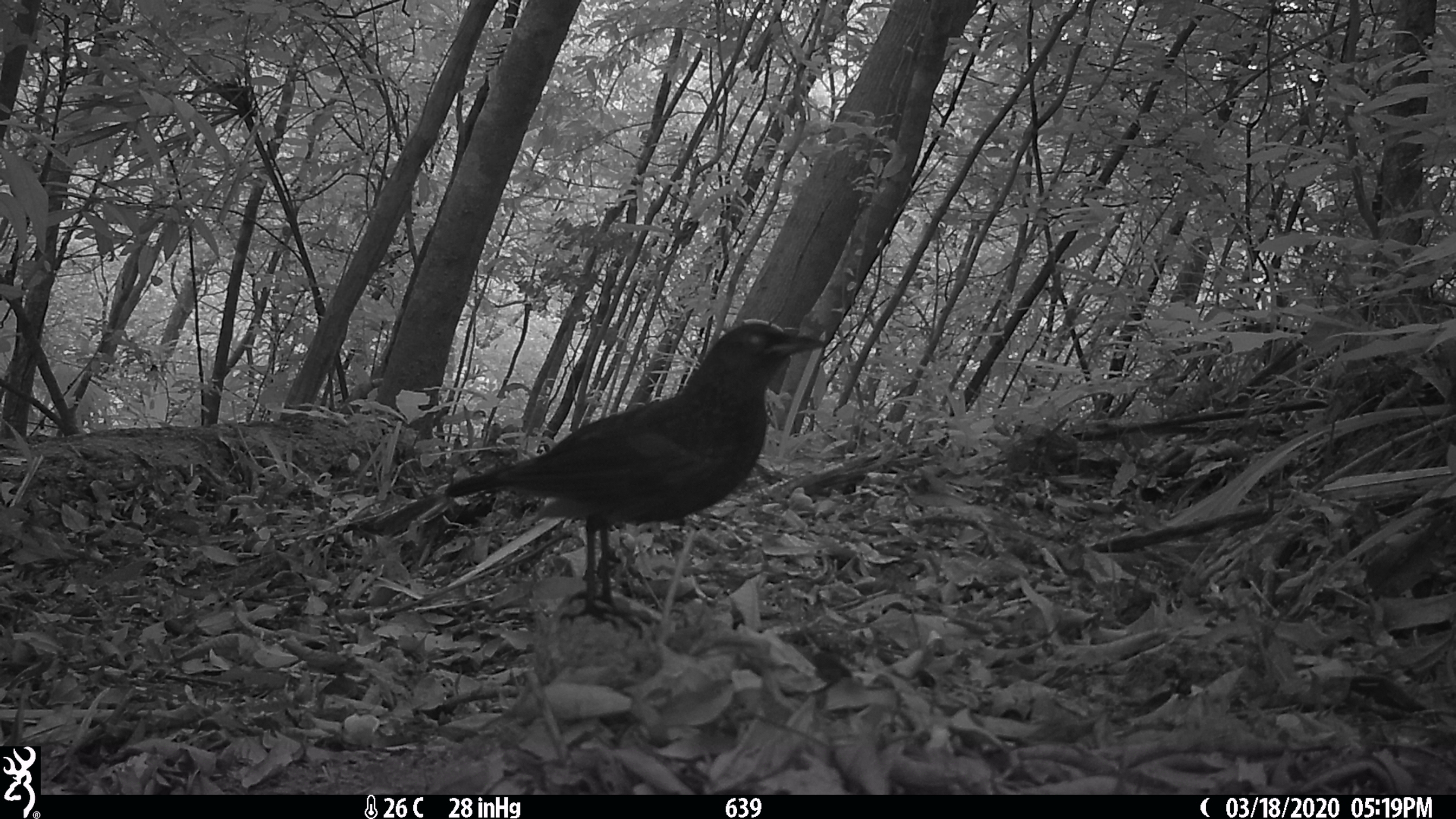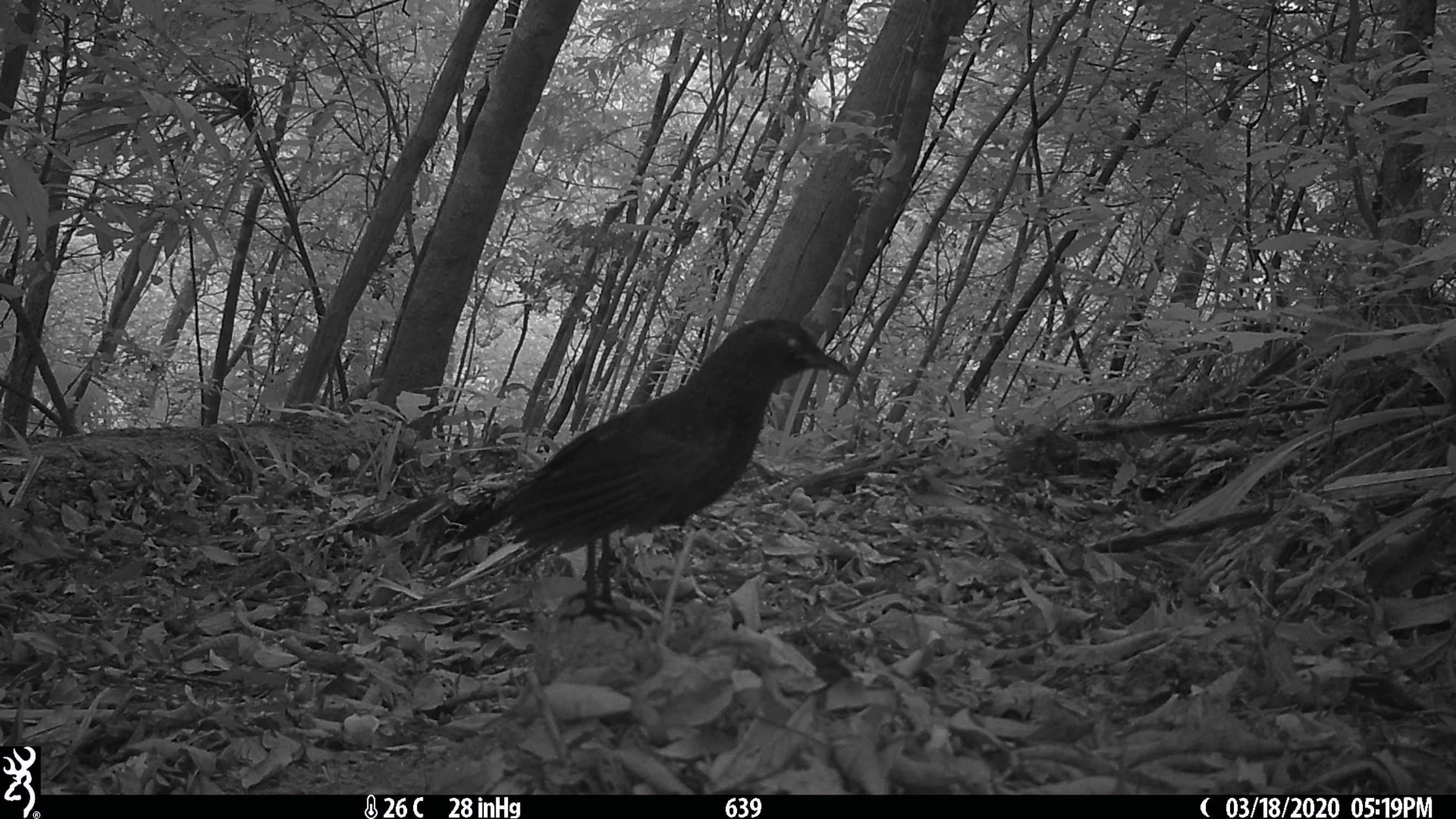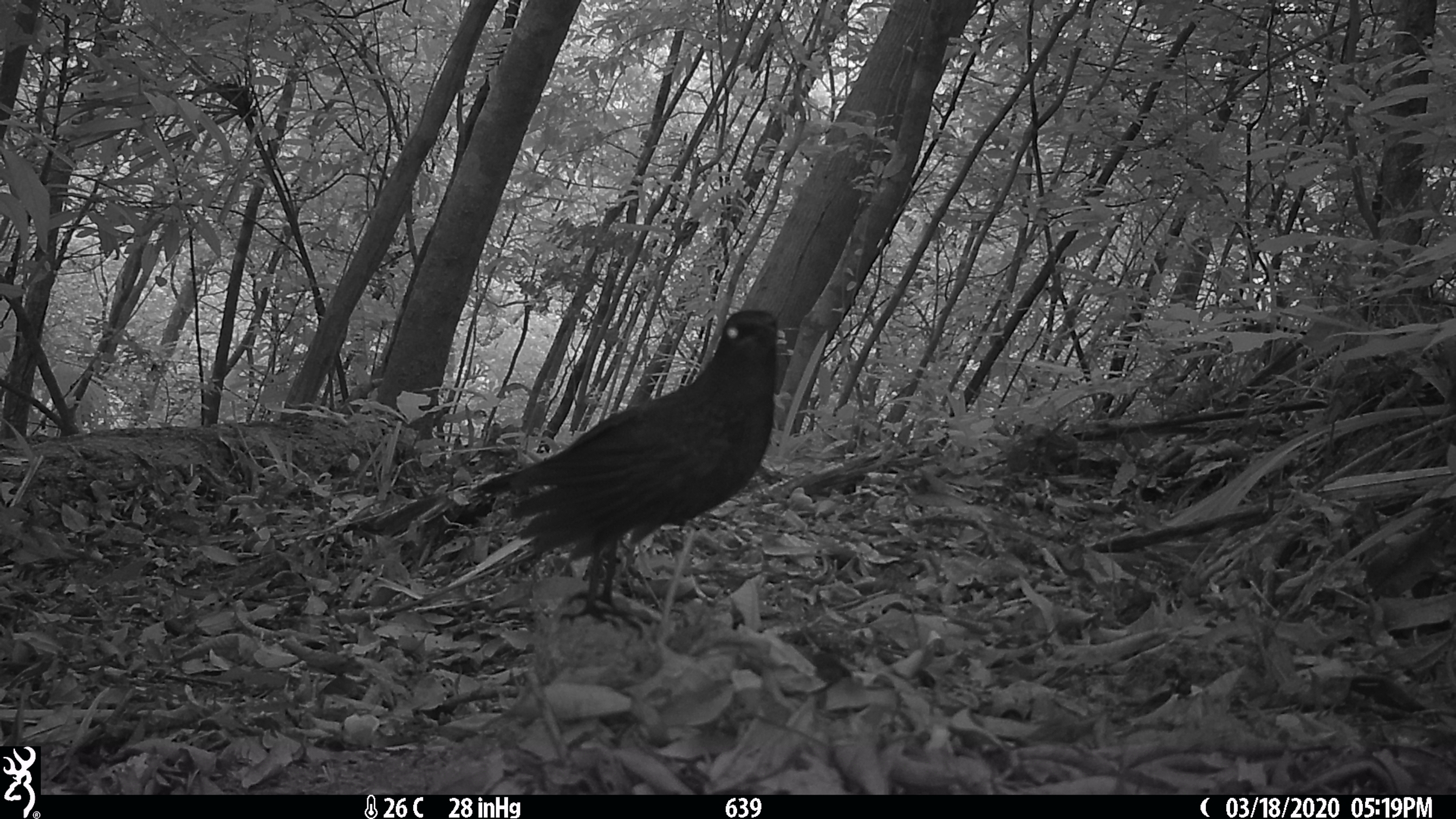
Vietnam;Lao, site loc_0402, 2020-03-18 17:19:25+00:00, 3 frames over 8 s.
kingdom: Animalia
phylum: Chordata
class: Aves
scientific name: Aves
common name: bird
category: unidentified bird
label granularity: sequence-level